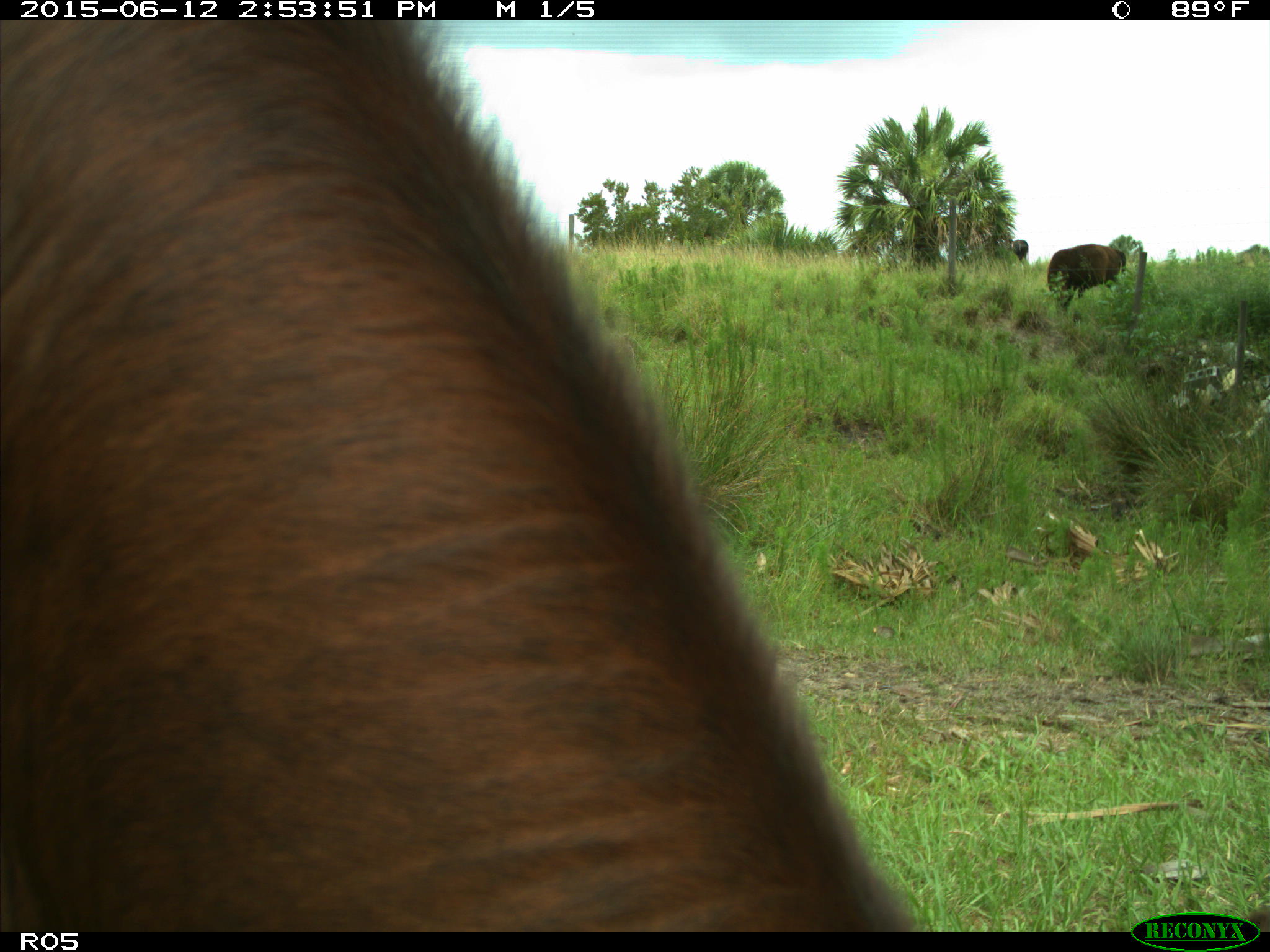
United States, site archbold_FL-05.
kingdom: Animalia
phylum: Chordata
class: Mammalia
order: Artiodactyla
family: Bovidae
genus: Bos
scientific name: Bos taurus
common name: domestic cow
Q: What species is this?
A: Bos taurus (domestic cow).